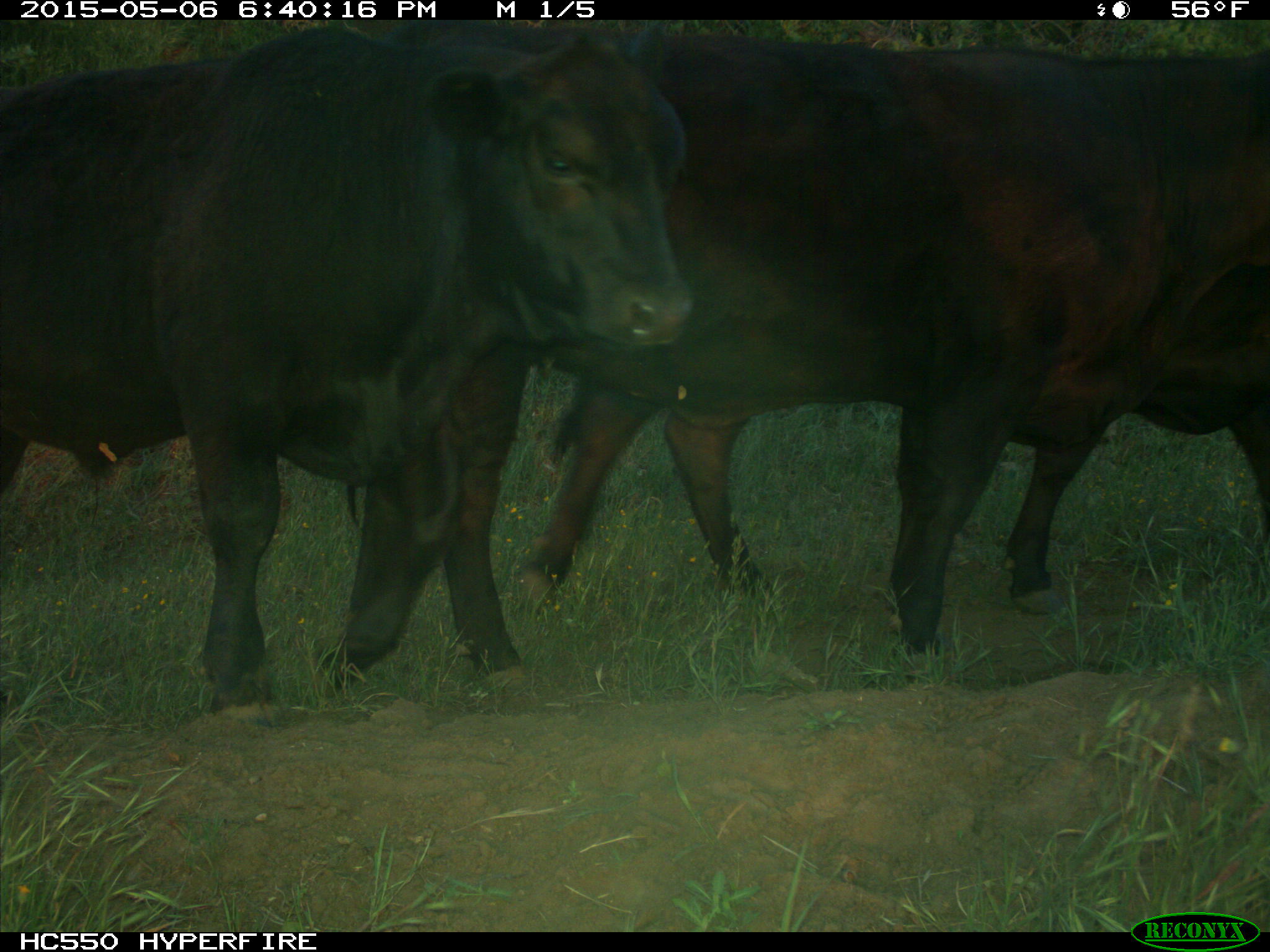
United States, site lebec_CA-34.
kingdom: Animalia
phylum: Chordata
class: Mammalia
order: Artiodactyla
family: Bovidae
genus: Bos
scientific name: Bos taurus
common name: domestic cow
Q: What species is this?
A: Bos taurus (domestic cow).